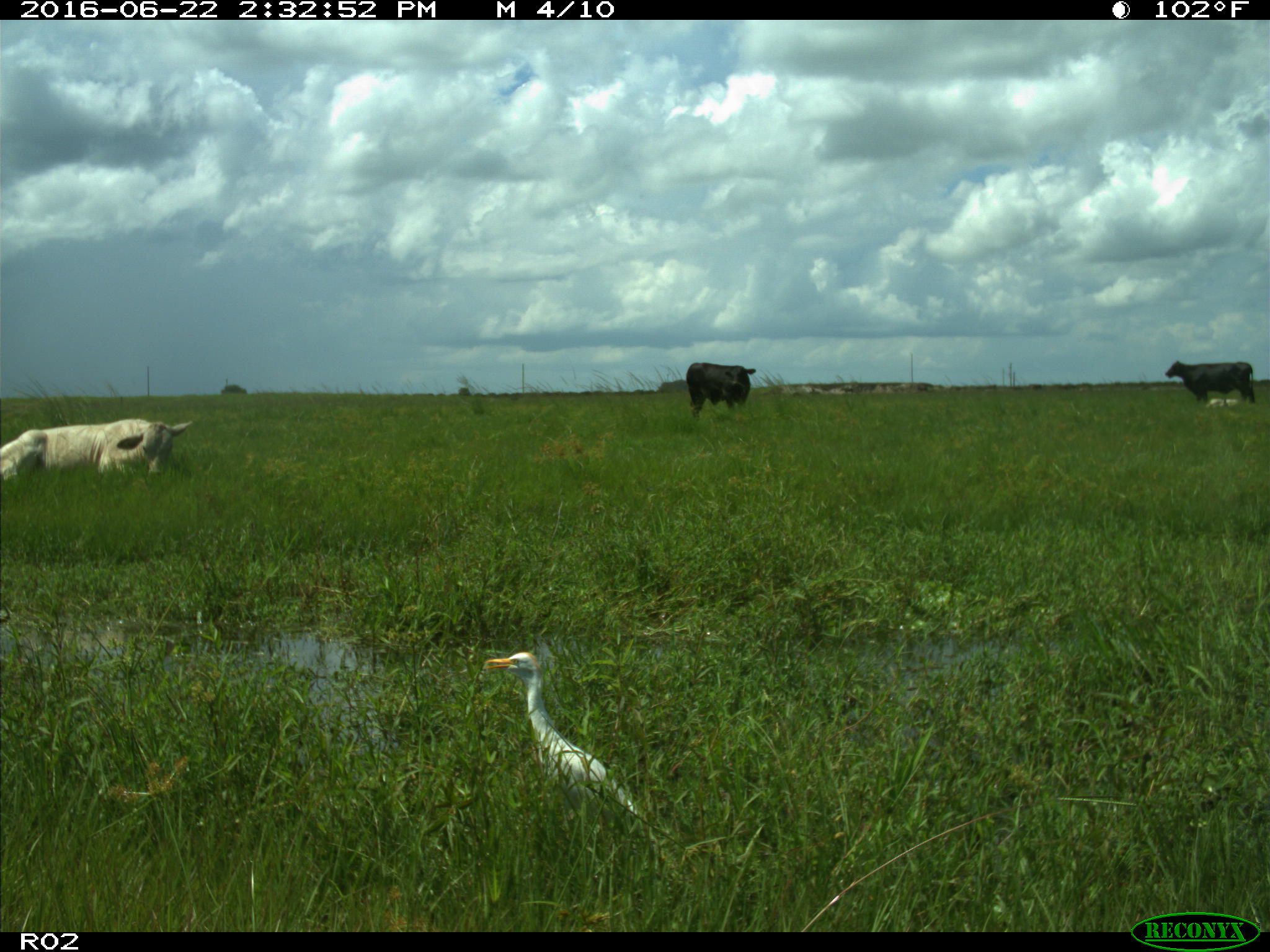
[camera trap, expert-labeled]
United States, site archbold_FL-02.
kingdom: Animalia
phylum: Chordata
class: Mammalia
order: Artiodactyla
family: Bovidae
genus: Bos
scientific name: Bos taurus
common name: domestic cow